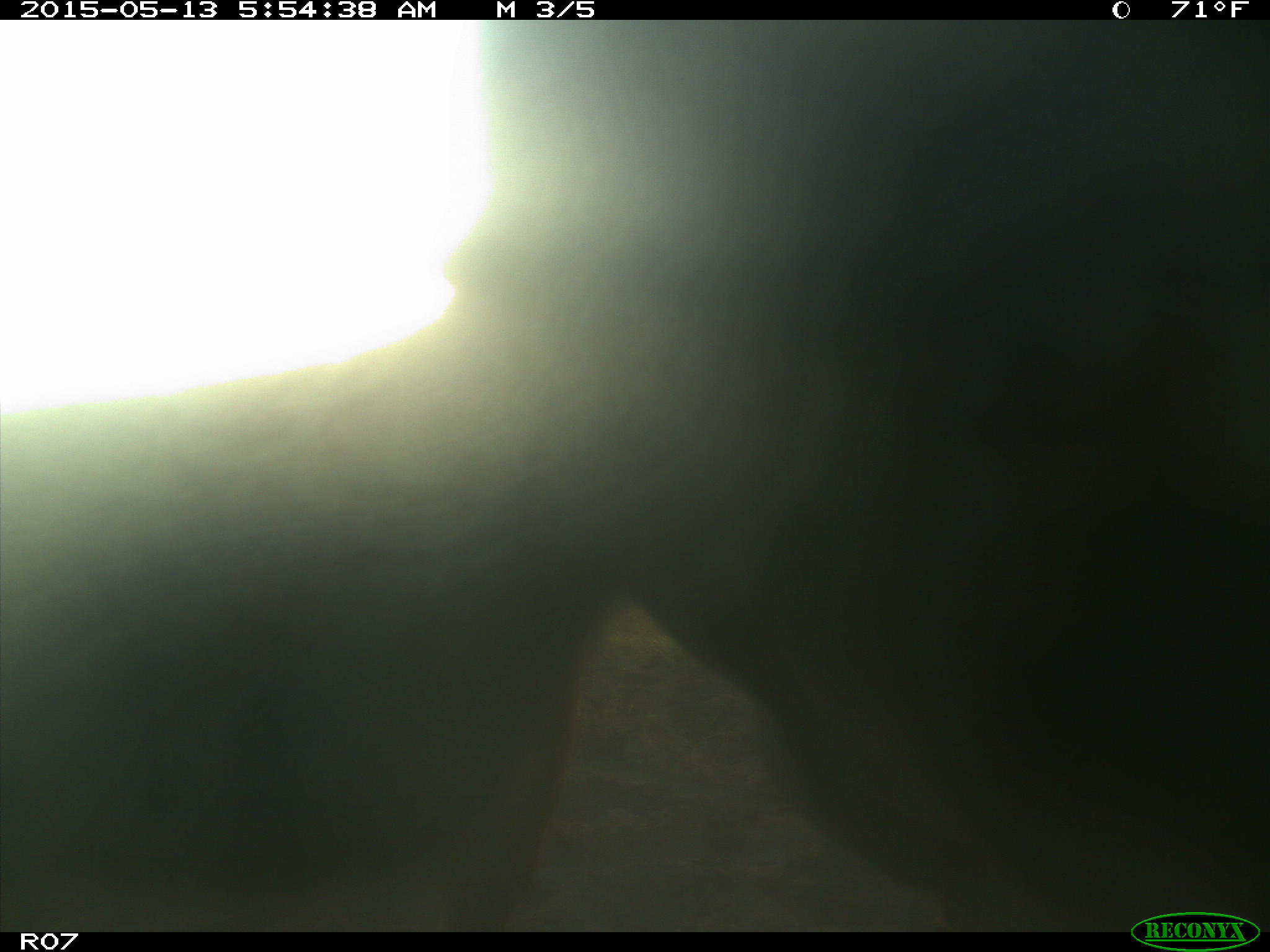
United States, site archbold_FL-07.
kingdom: Animalia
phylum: Chordata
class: Mammalia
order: Artiodactyla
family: Bovidae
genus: Bos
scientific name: Bos taurus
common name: domestic cow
Bos taurus (domestic cow).